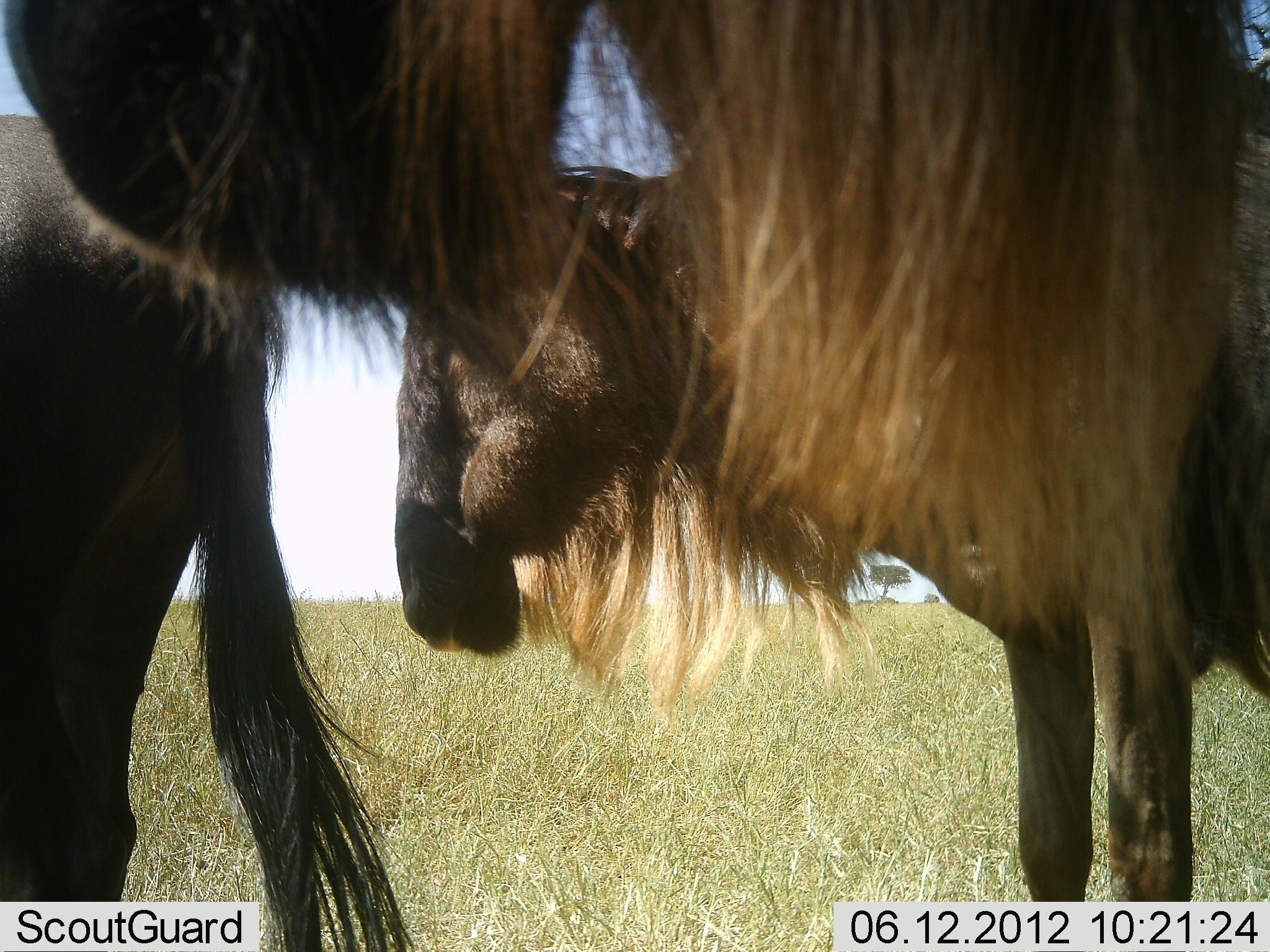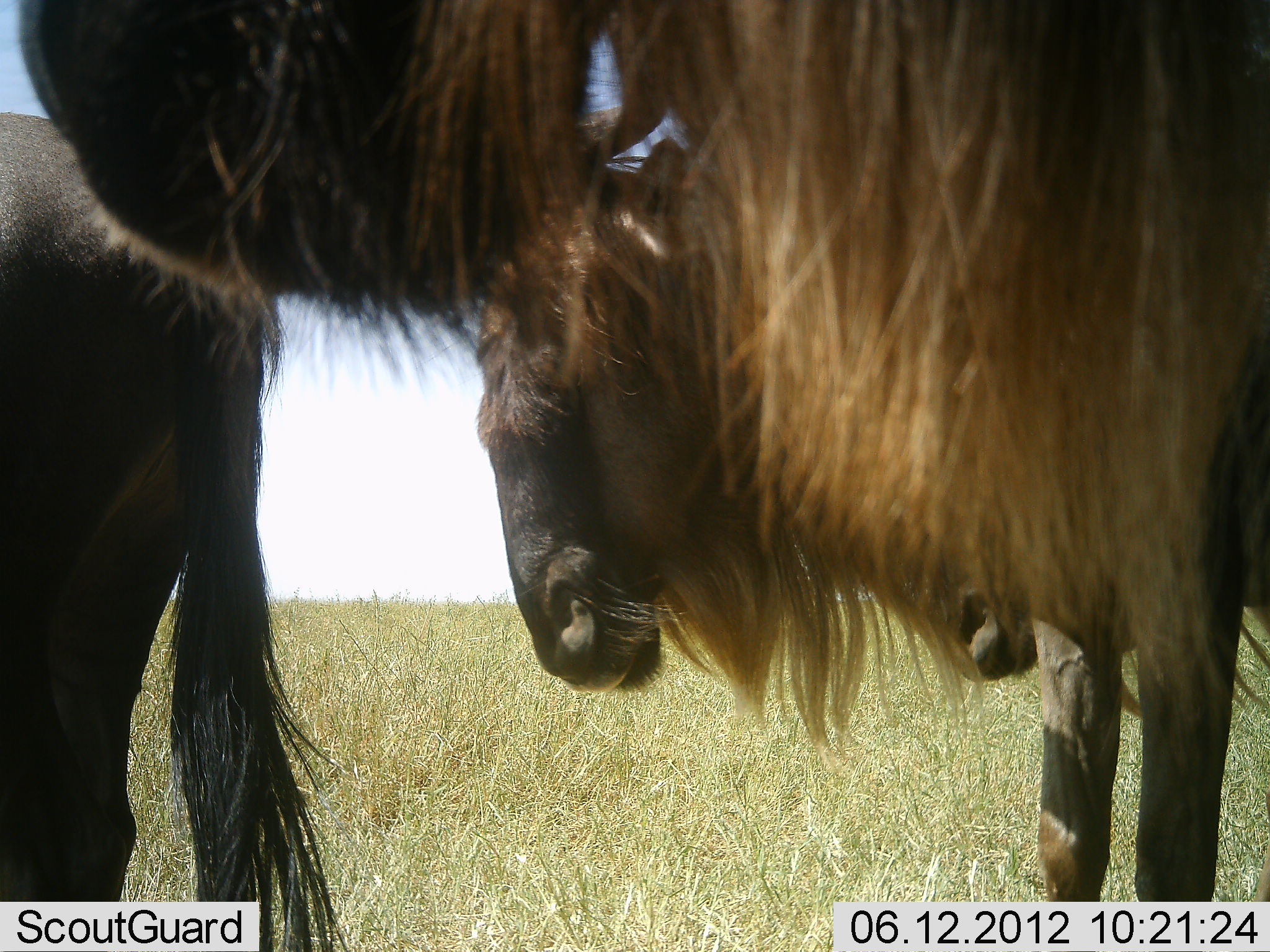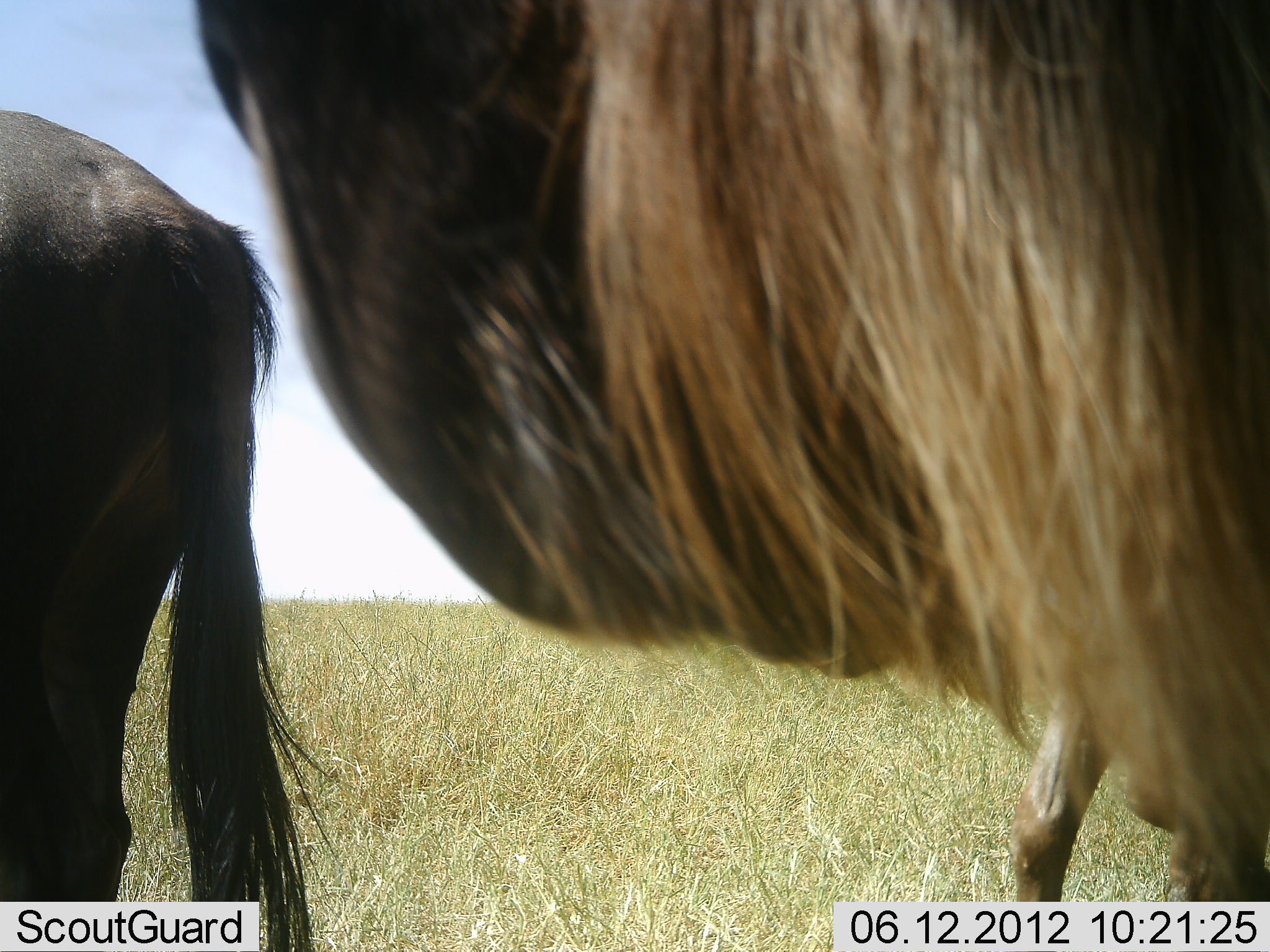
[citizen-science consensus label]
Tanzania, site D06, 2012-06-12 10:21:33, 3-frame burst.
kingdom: Animalia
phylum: Chordata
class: Mammalia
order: Artiodactyla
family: Bovidae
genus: Connochaetes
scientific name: Connochaetes taurinus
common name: blue wildebeest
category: wildebeest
Wildebeest (blue wildebeest) (Connochaetes taurinus), count 3. Behavior (volunteer vote fractions): standing 100%, resting 10%, moving 10%, interacting 0%. Young present (vote fraction): 0%. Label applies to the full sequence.